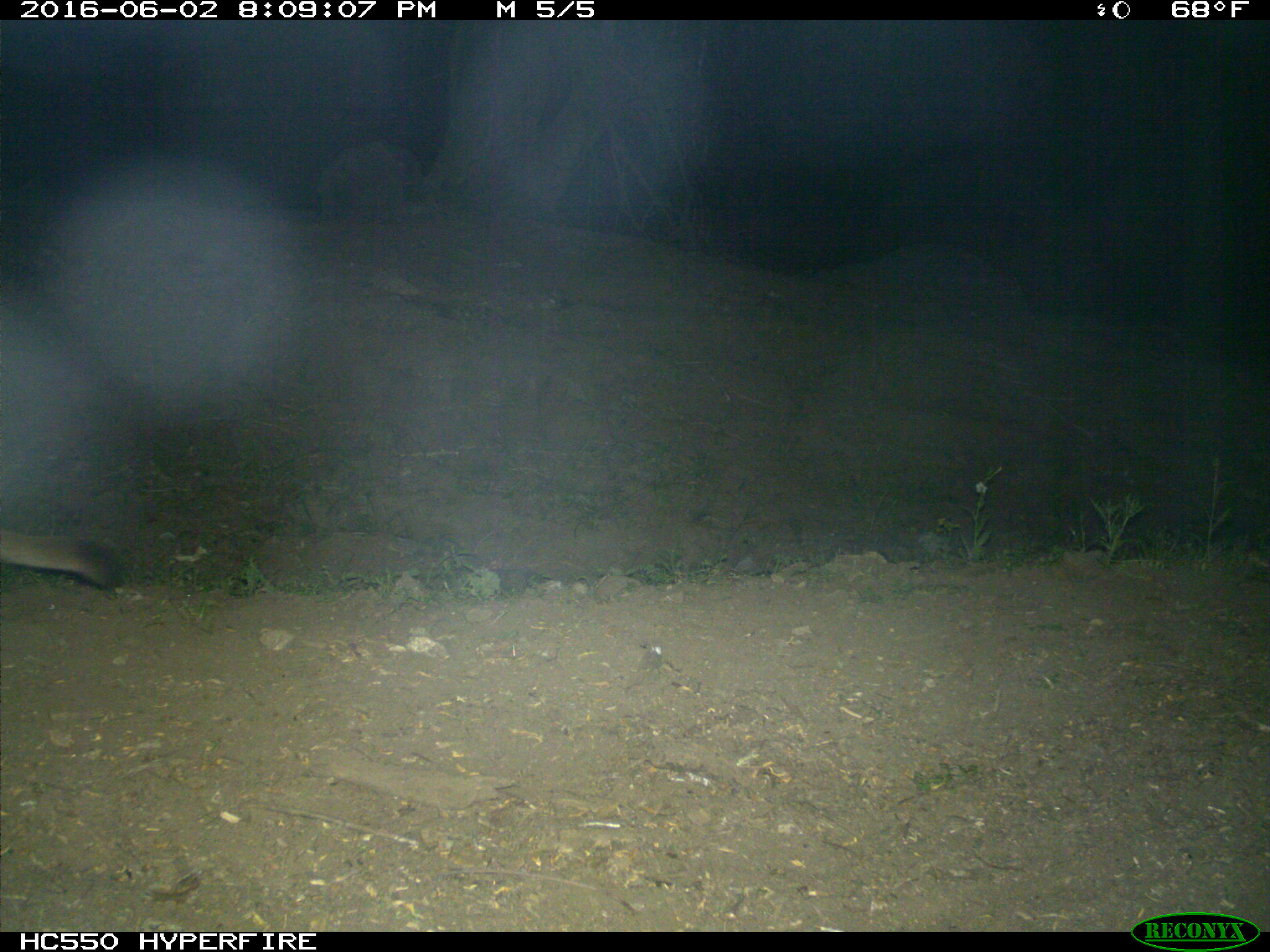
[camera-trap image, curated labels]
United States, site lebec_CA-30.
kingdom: Animalia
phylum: Chordata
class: Mammalia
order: Carnivora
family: Felidae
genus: Puma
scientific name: Puma concolor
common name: mountain lion